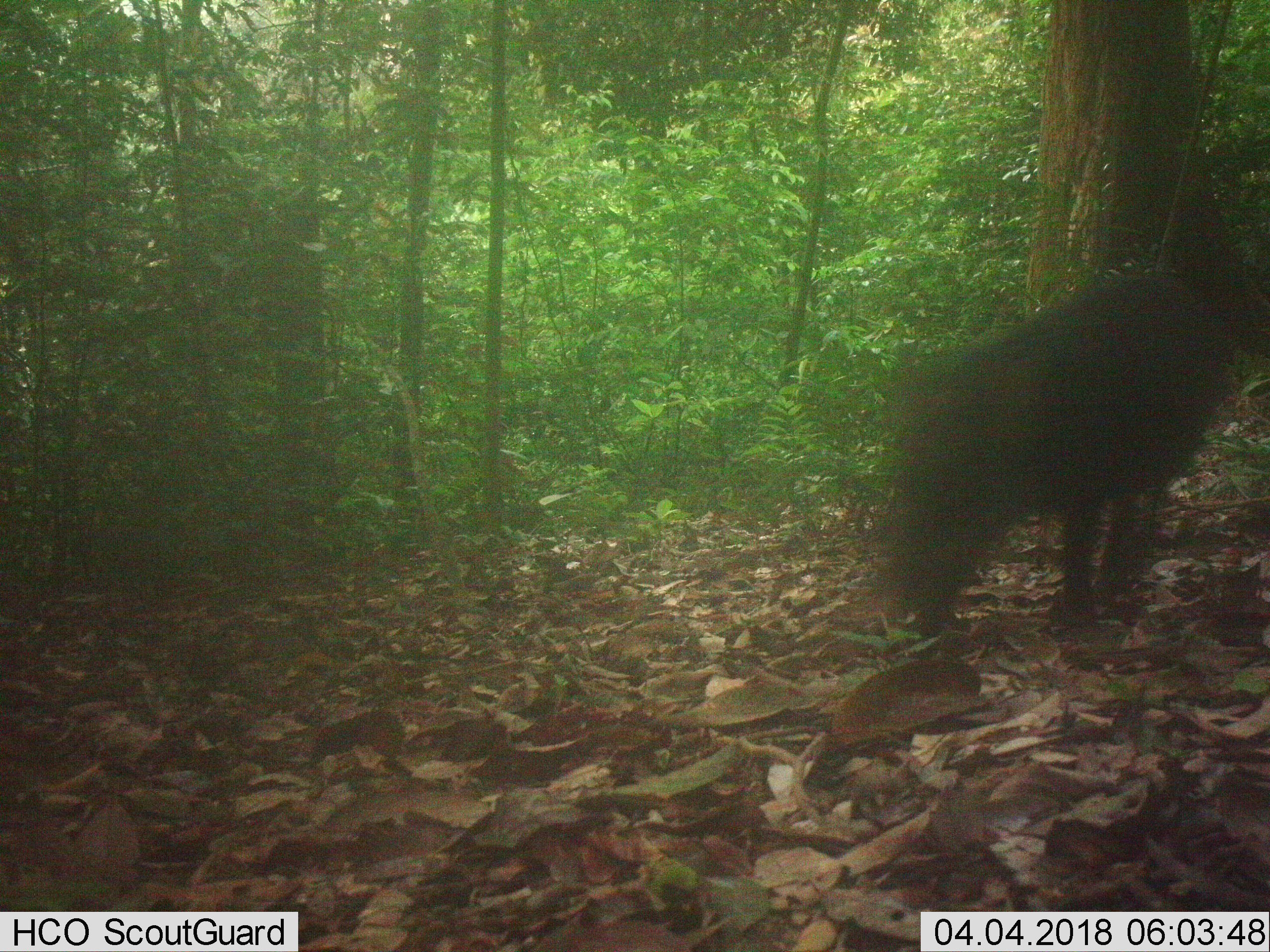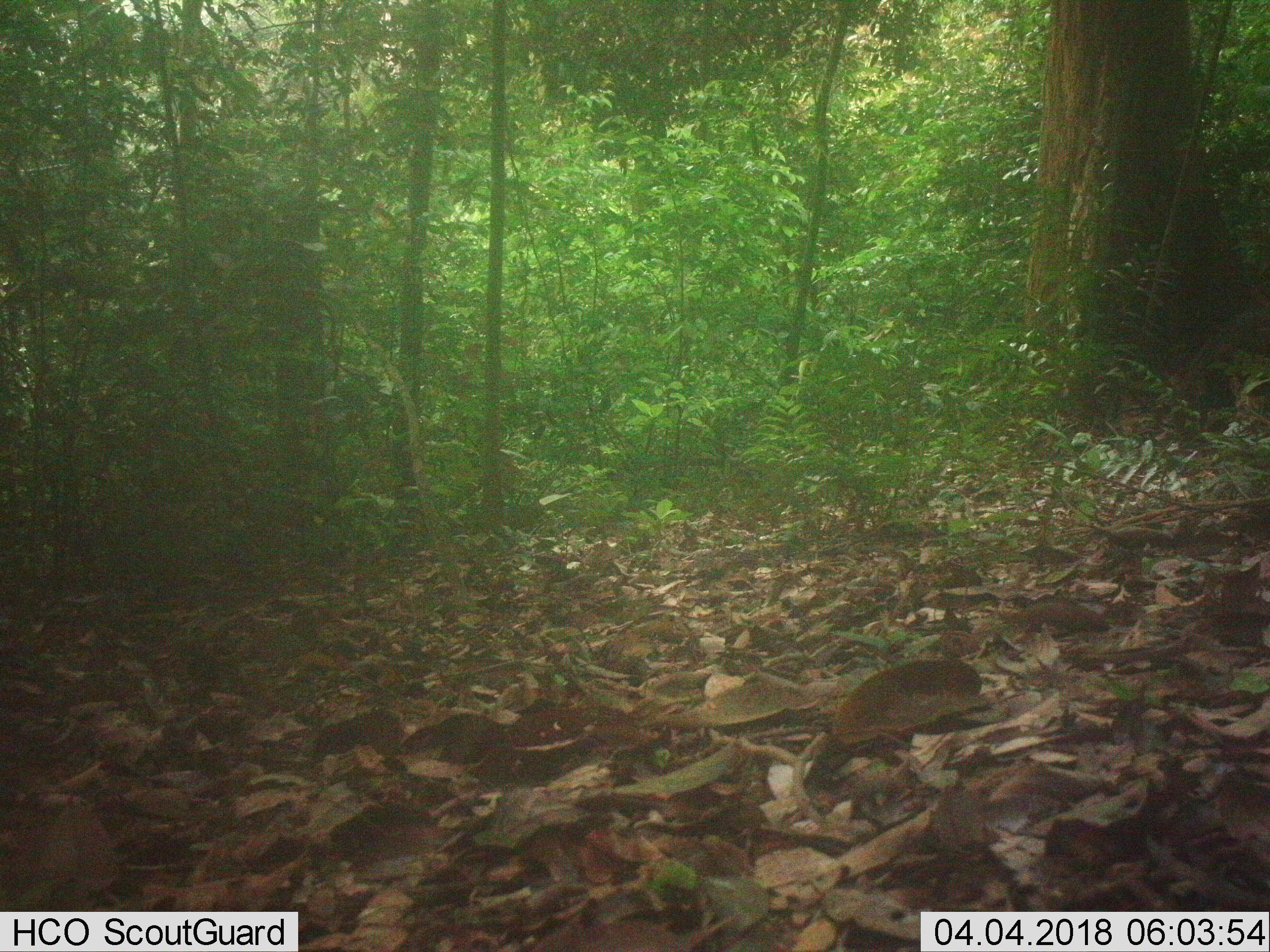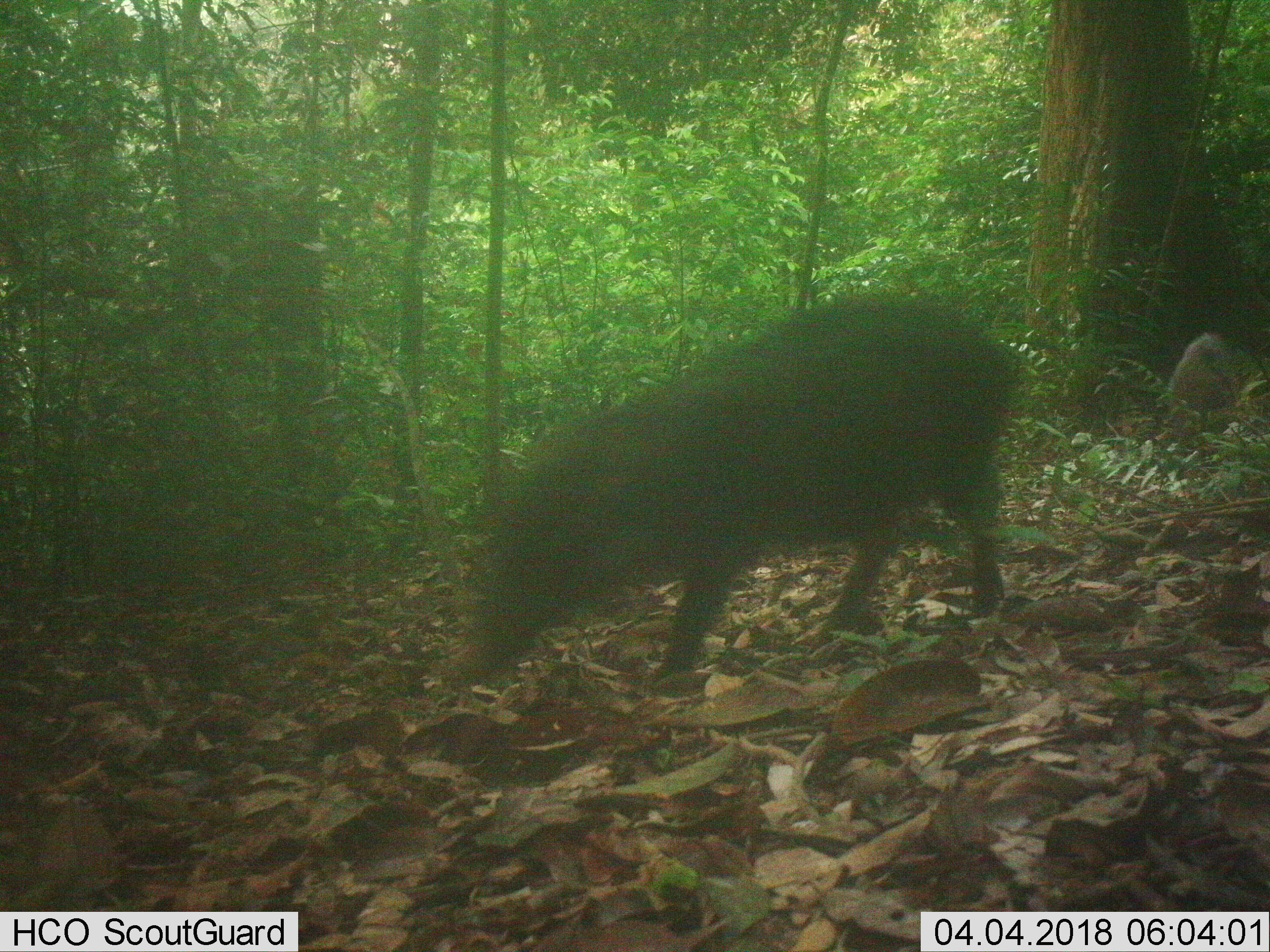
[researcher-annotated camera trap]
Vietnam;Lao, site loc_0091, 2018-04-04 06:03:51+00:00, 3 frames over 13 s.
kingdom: Animalia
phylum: Chordata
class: Mammalia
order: Artiodactyla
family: Suidae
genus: Sus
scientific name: Sus scrofa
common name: eurasian wild pig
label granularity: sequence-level